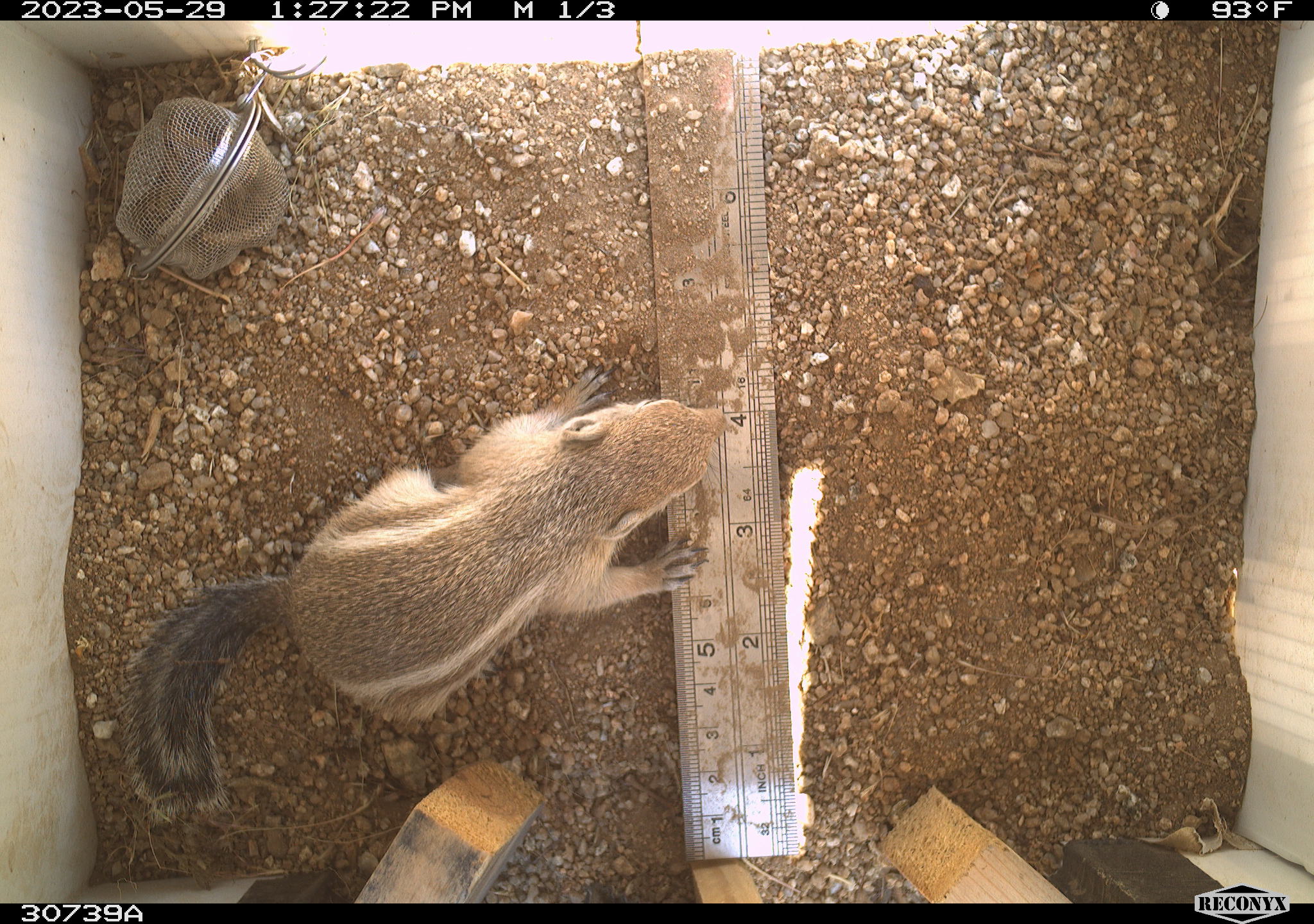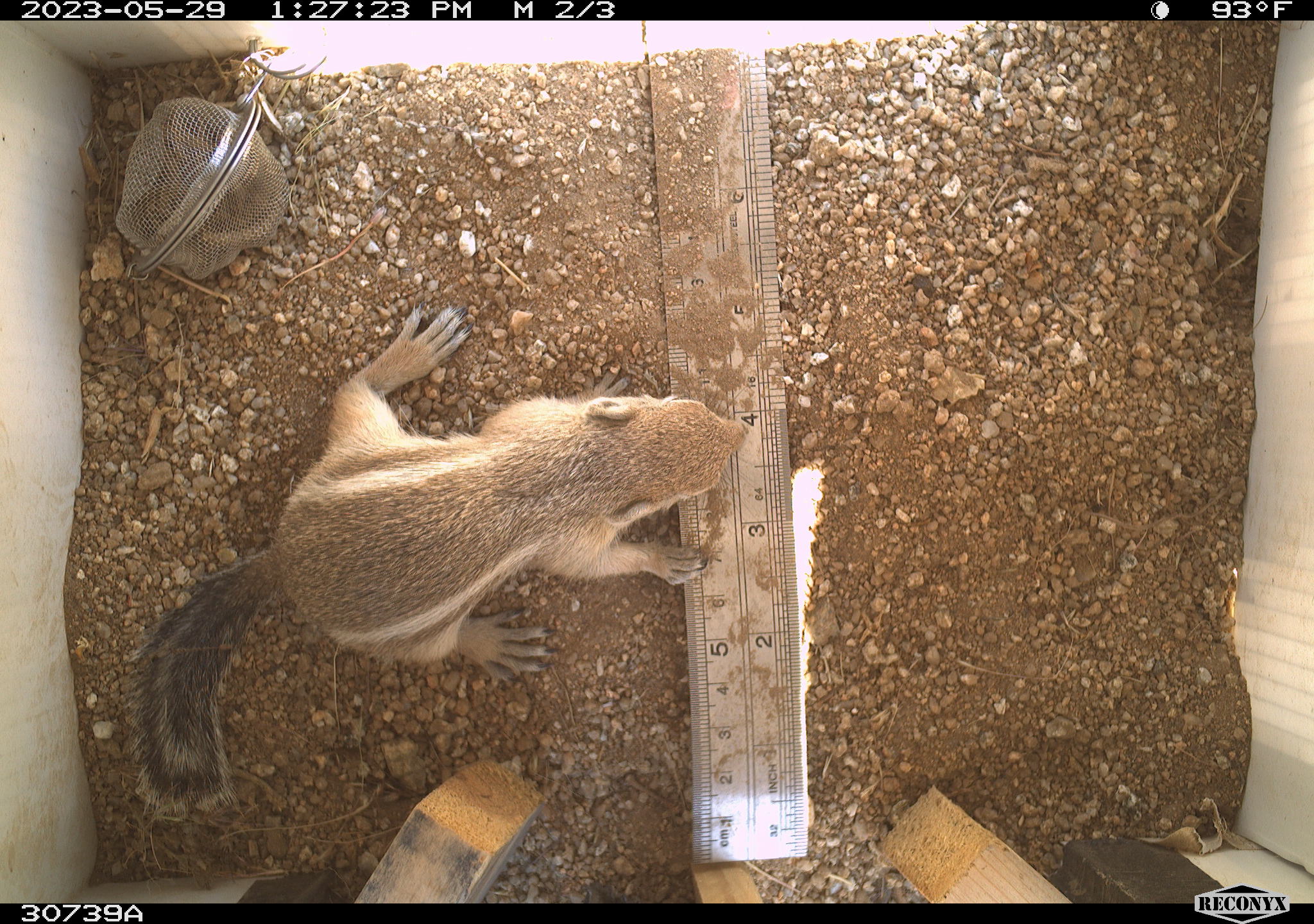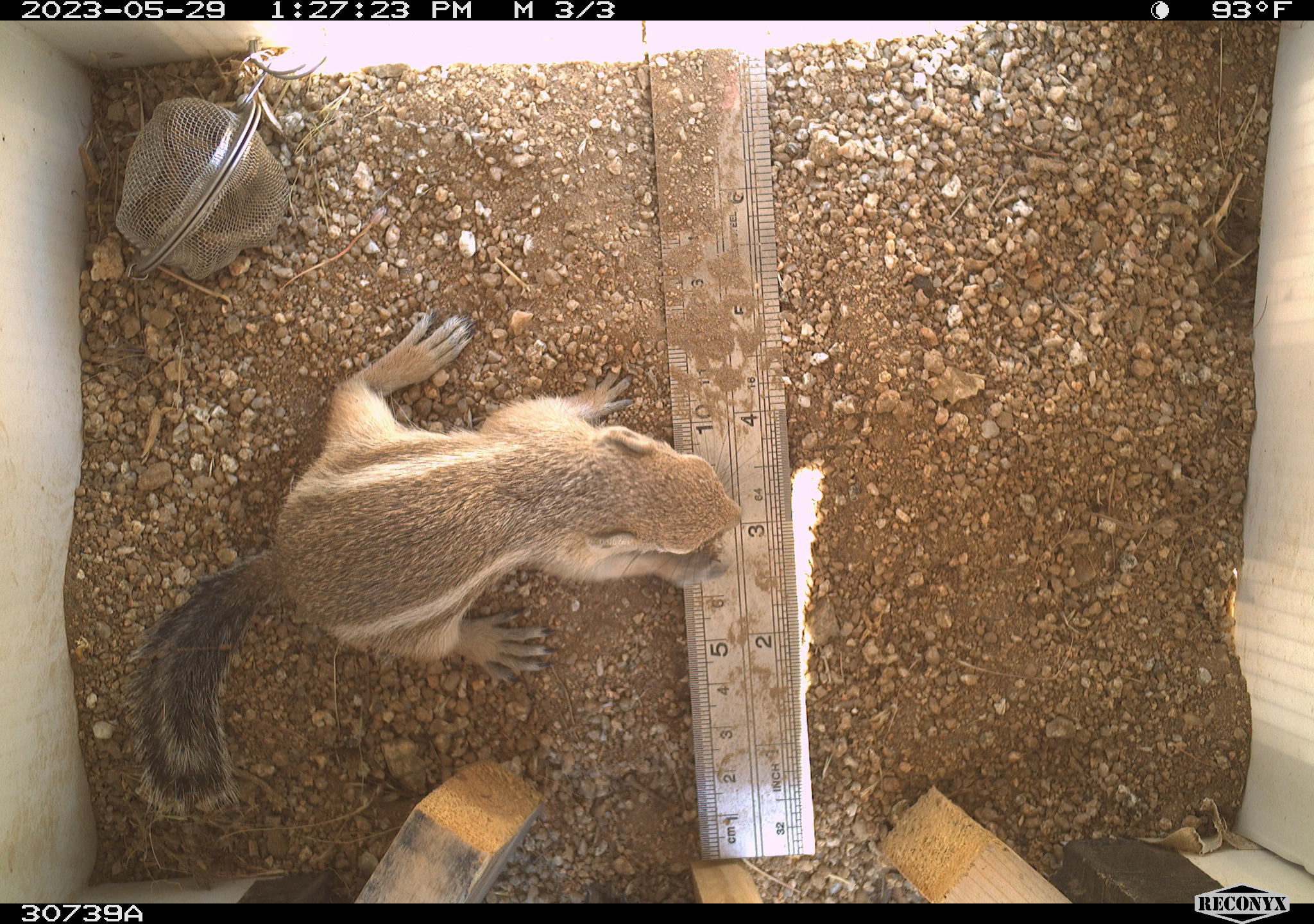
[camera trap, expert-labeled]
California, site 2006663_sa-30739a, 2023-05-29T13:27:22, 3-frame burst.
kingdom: Animalia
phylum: Chordata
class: Mammalia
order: Rodentia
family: Sciuridae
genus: Ammospermophilus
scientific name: Ammospermophilus leucurus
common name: white-tailed antelope squirrel